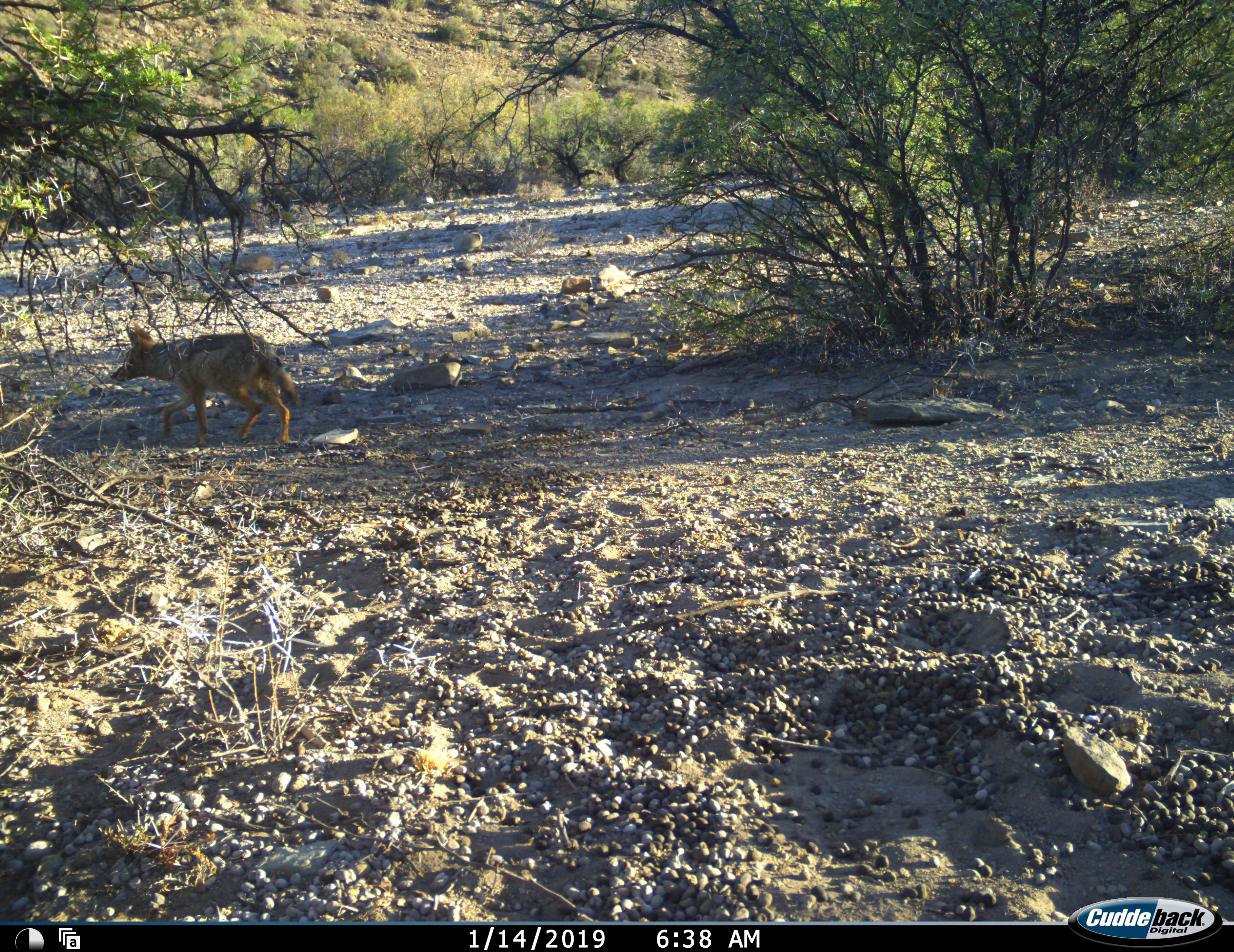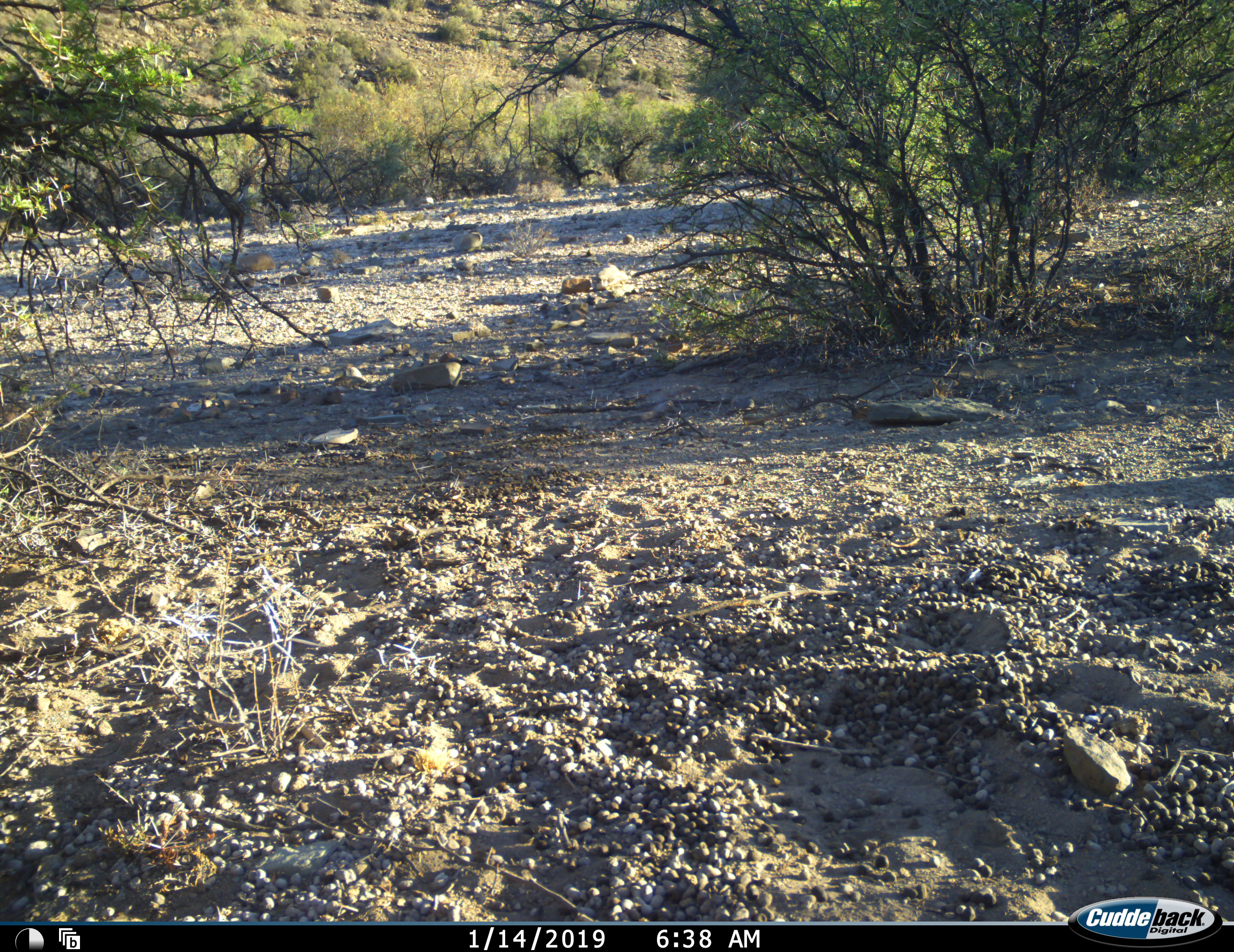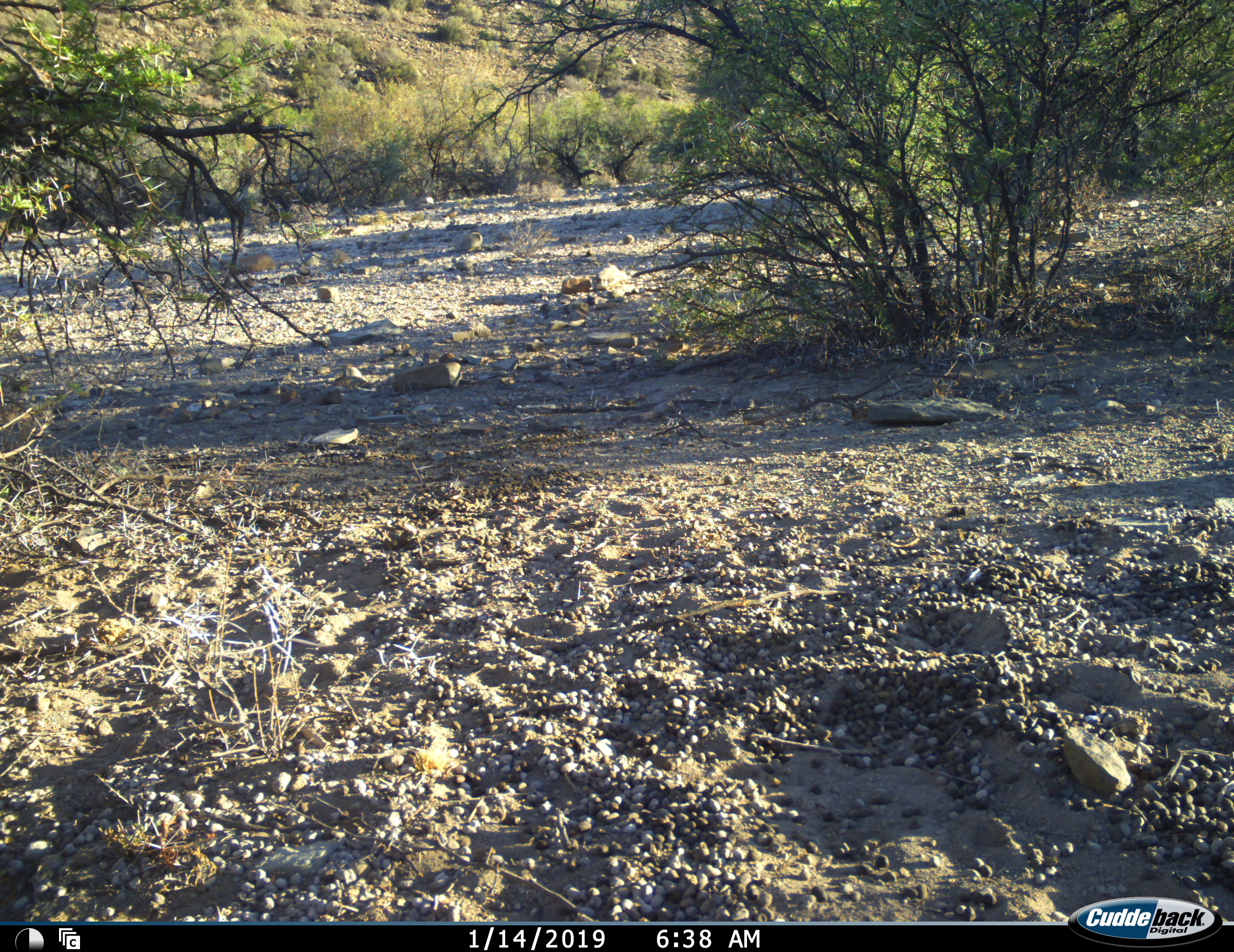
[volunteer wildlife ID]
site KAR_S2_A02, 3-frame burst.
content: unidentified animal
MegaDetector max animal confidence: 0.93